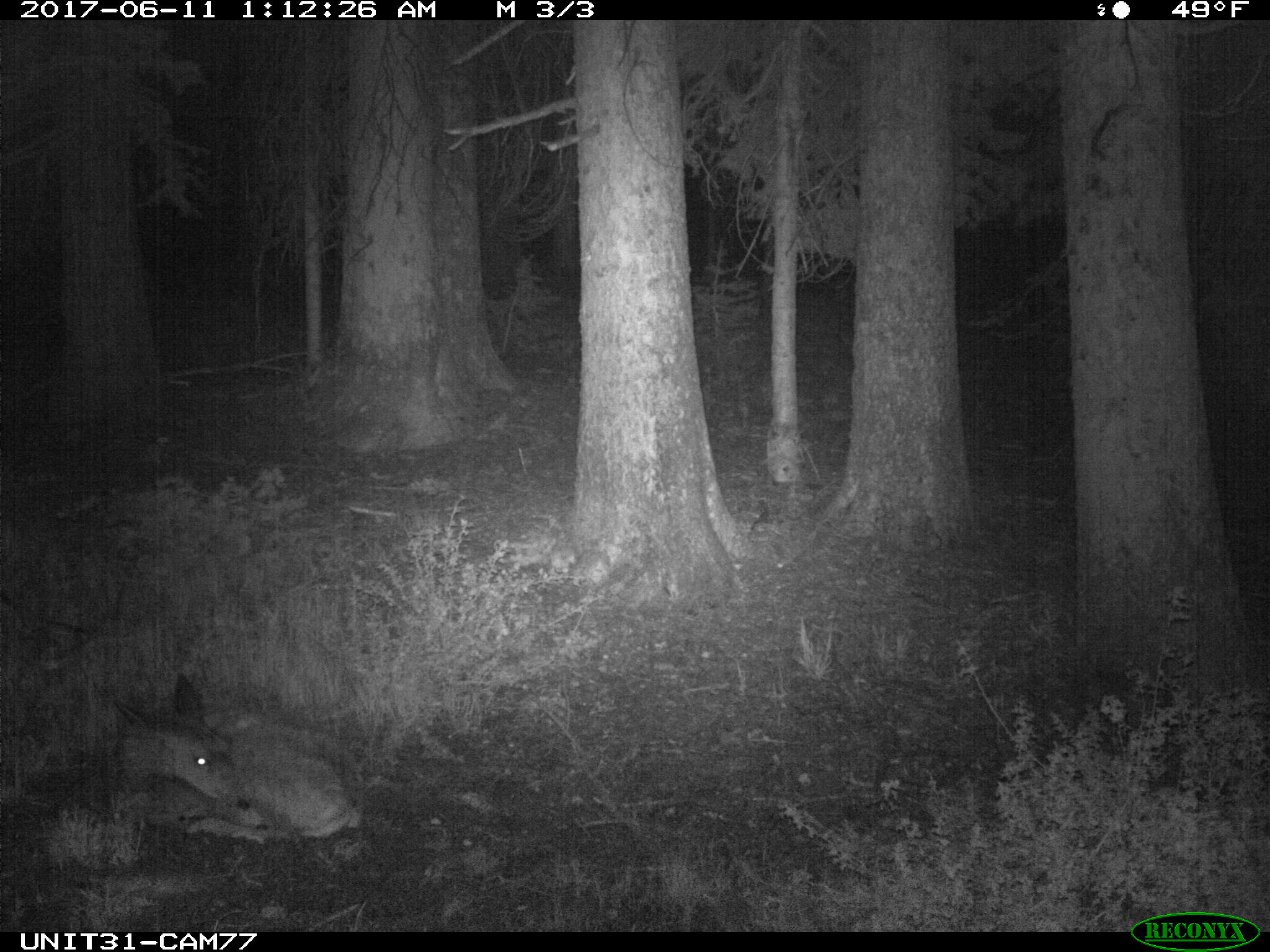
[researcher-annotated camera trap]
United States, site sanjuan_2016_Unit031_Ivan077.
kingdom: Animalia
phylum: Chordata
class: Mammalia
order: Artiodactyla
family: Cervidae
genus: Odocoileus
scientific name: Odocoileus hemionus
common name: mule deer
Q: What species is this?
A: Odocoileus hemionus (mule deer).